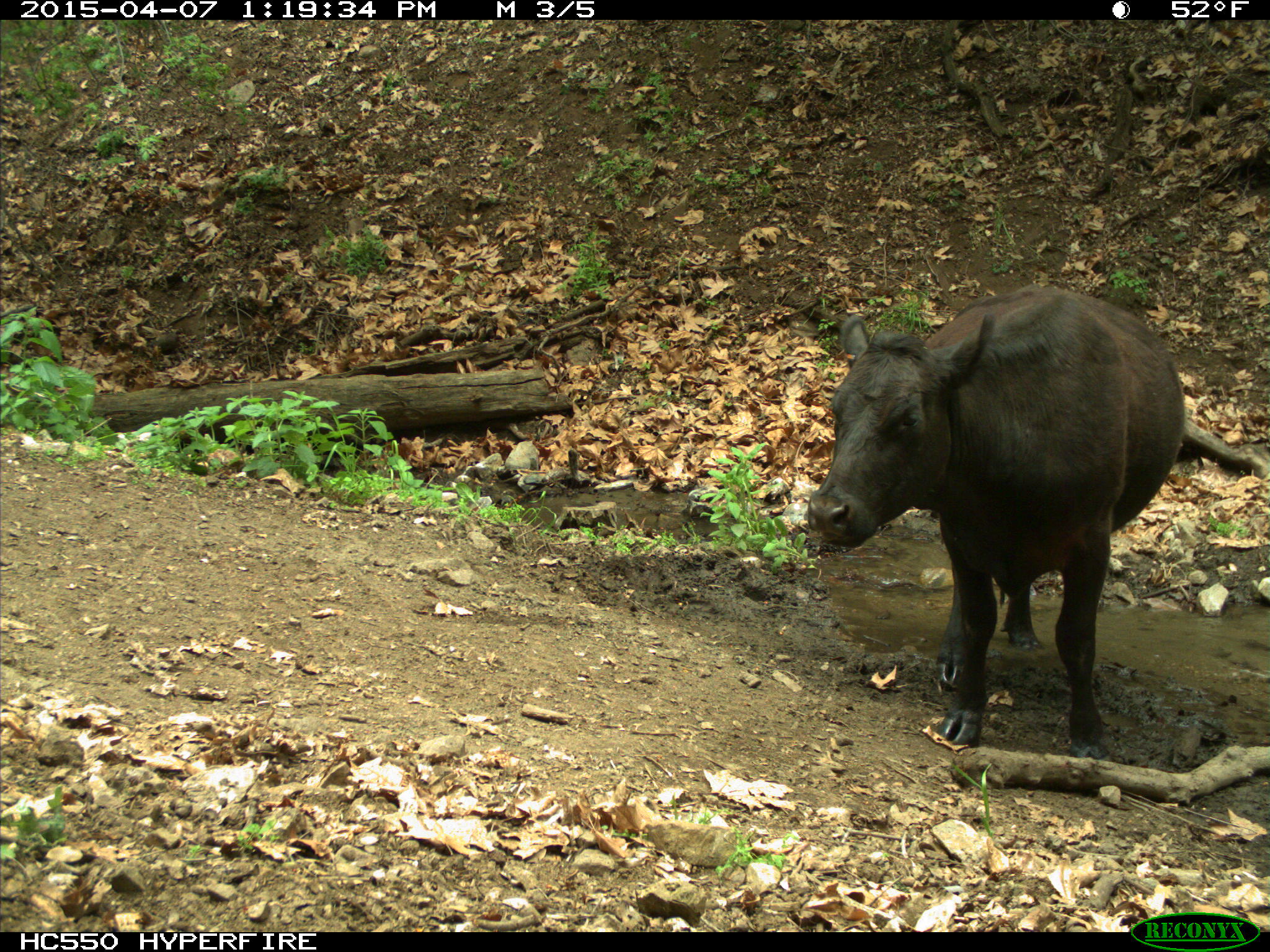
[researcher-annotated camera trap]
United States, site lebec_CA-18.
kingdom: Animalia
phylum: Chordata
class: Mammalia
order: Artiodactyla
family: Bovidae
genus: Bos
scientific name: Bos taurus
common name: domestic cow